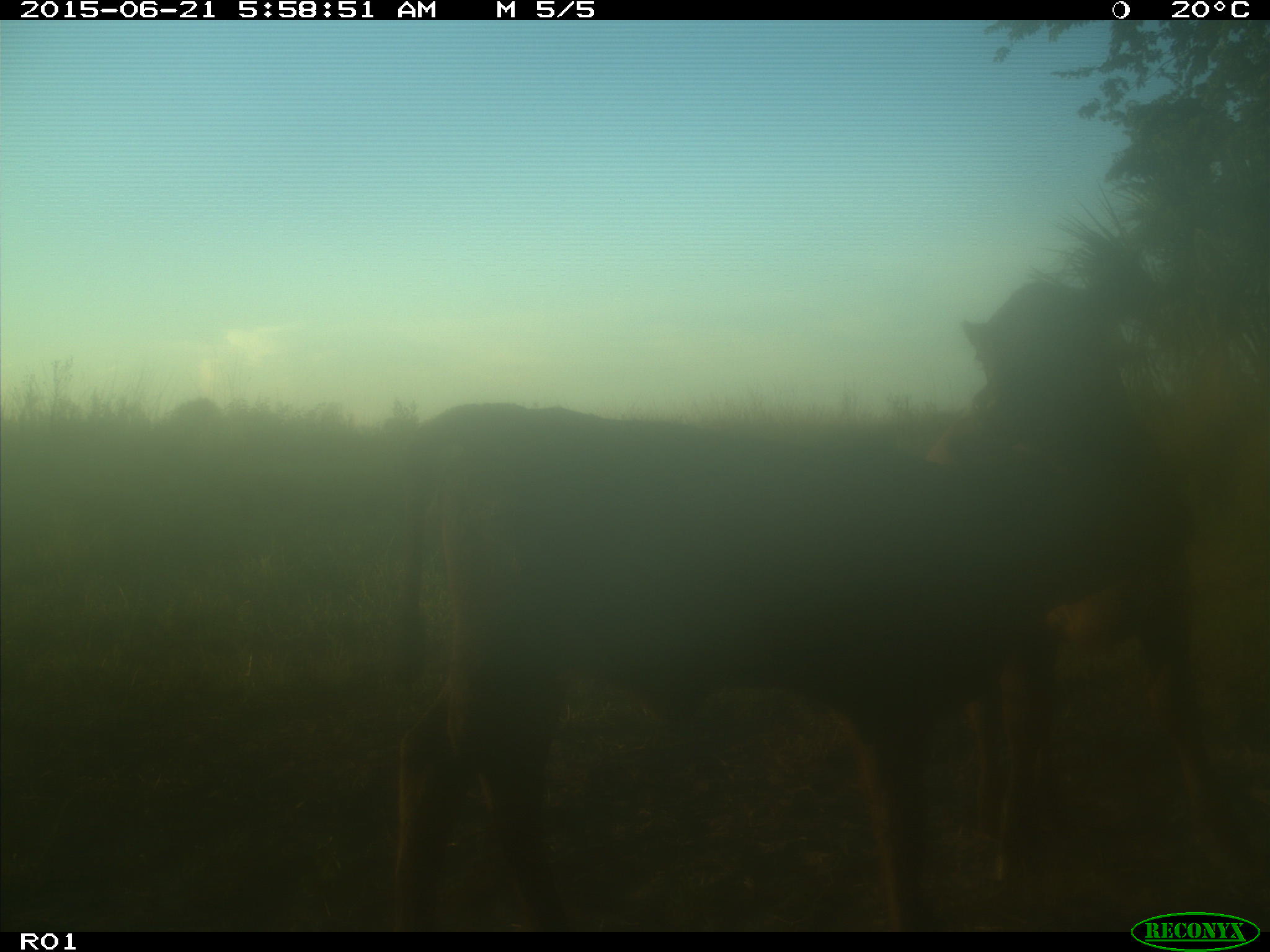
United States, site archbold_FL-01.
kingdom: Animalia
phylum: Chordata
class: Mammalia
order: Artiodactyla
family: Bovidae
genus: Bos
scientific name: Bos taurus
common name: domestic cow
Bos taurus (domestic cow).